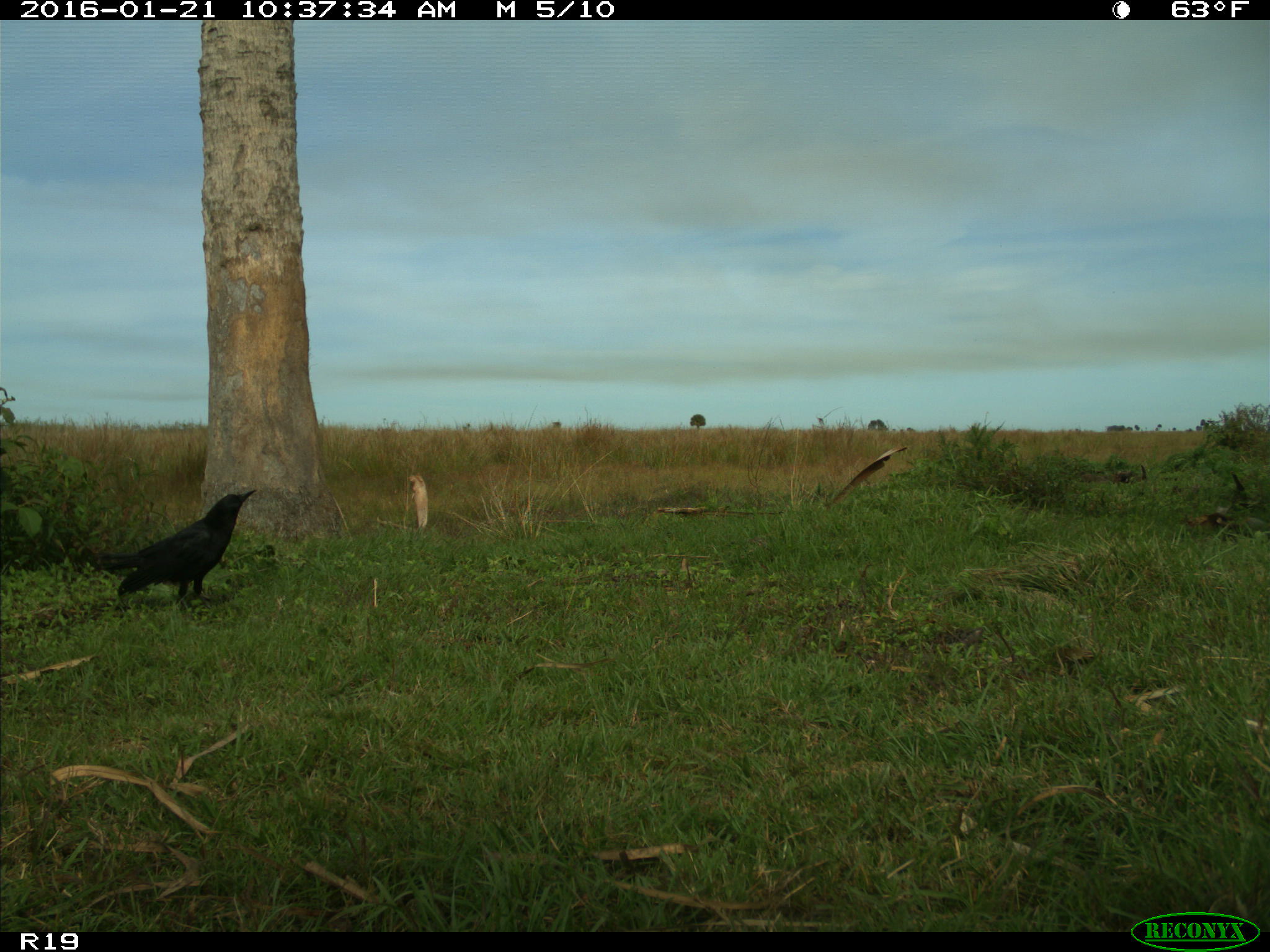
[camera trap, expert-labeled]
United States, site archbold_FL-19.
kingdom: Animalia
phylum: Chordata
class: Aves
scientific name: Aves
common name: birds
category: unidentified bird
Unidentified bird (birds) (Aves).